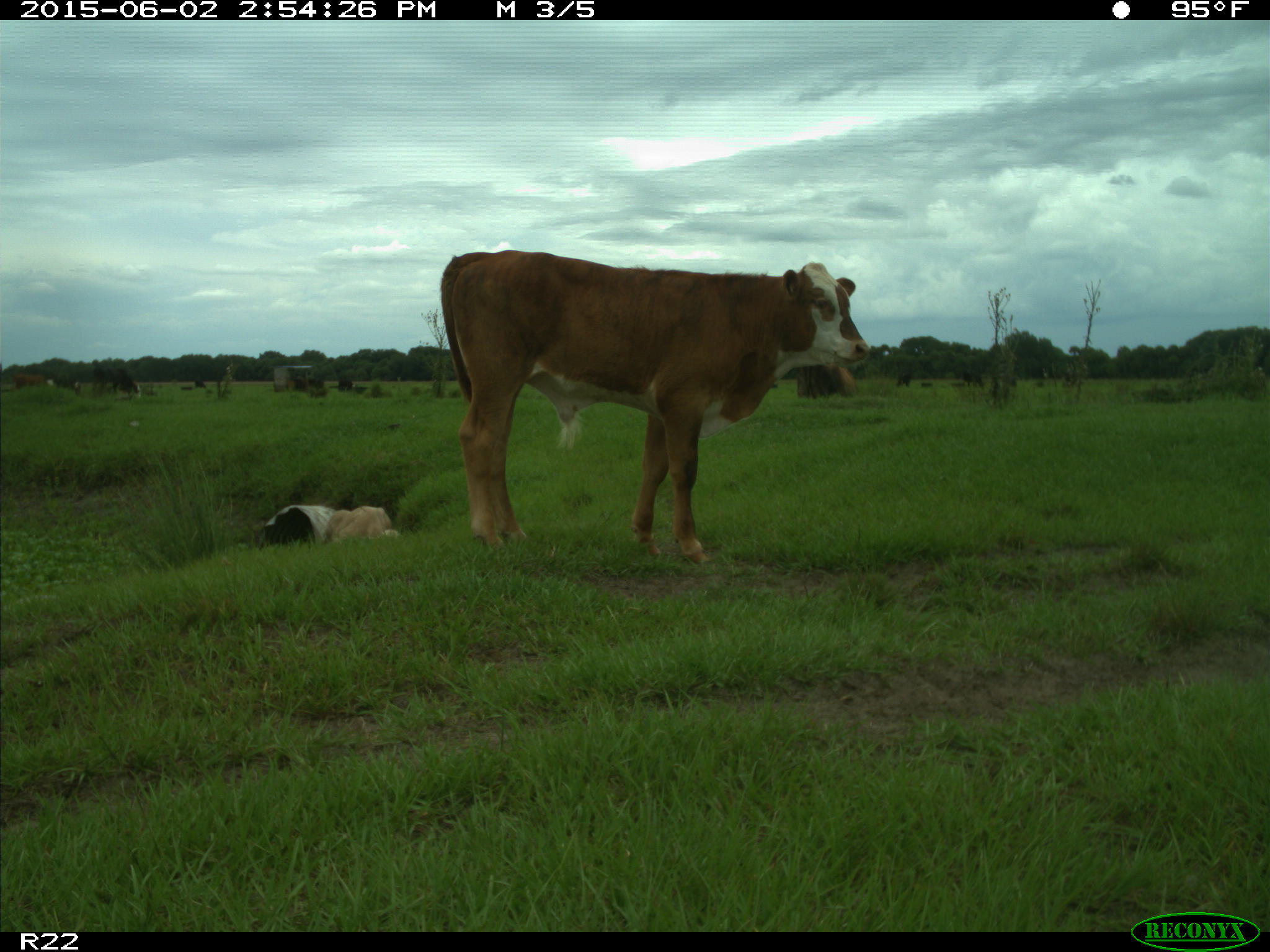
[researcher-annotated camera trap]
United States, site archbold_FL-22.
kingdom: Animalia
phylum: Chordata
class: Mammalia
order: Artiodactyla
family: Bovidae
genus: Bos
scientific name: Bos taurus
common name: domestic cow